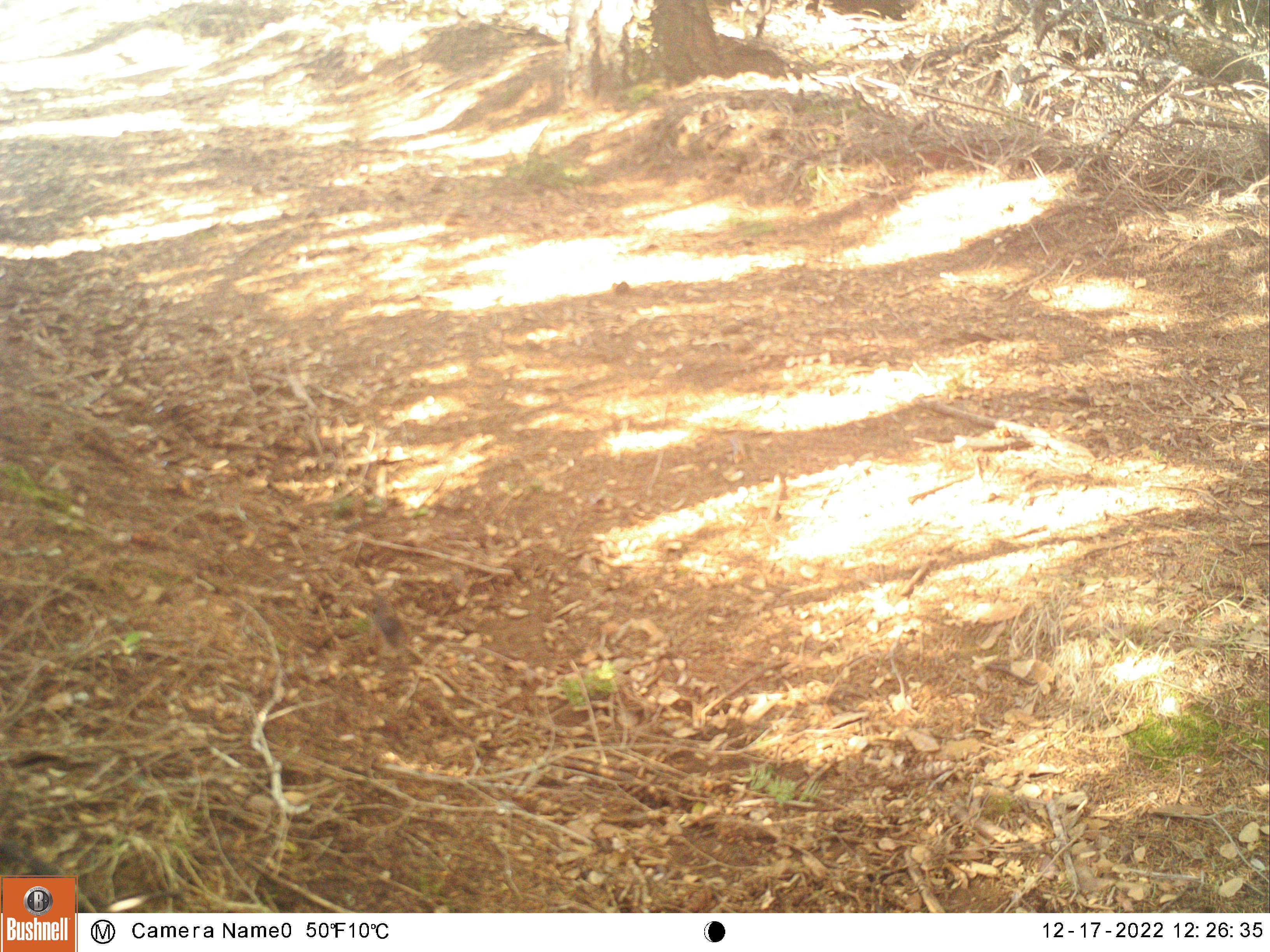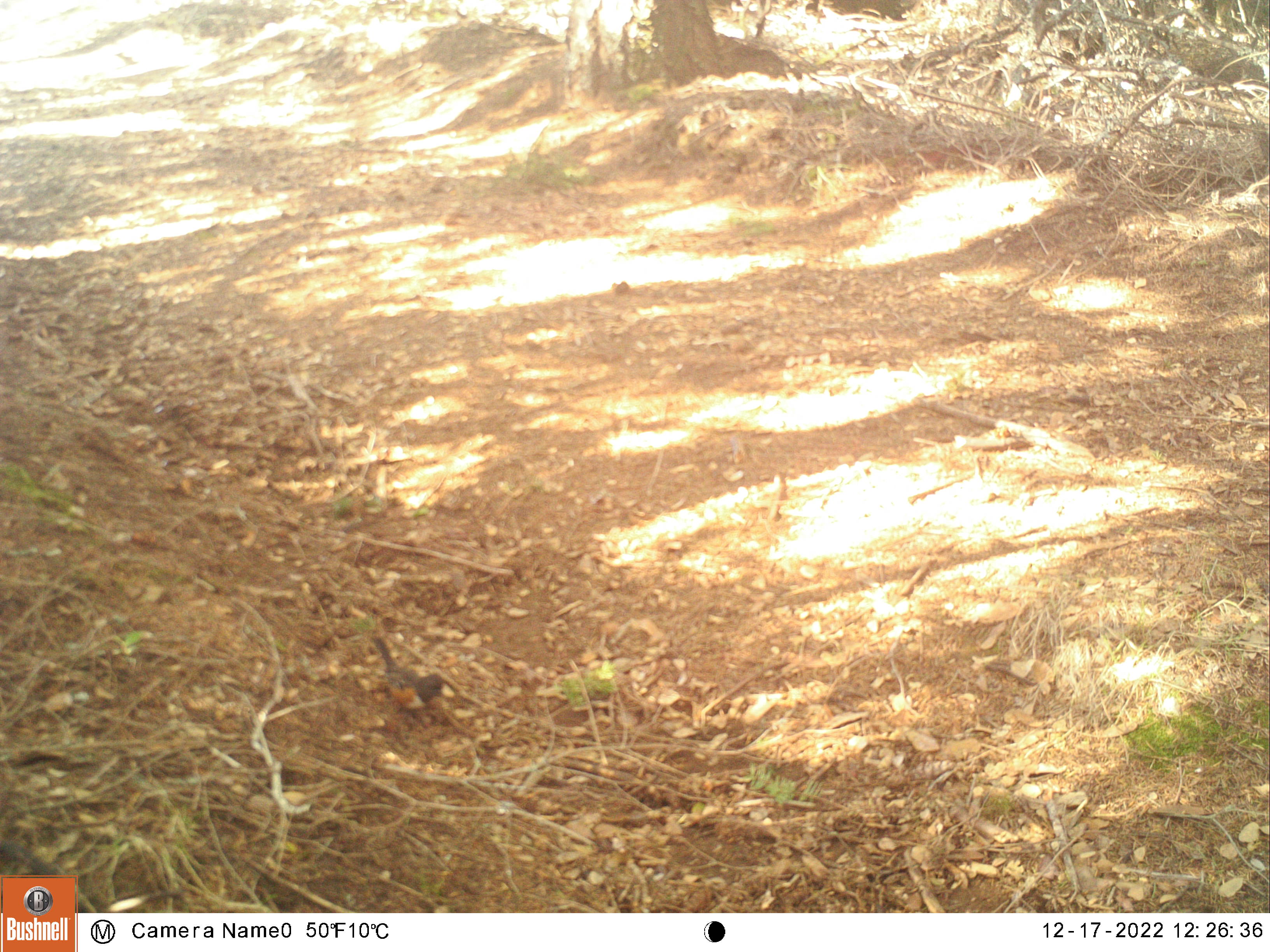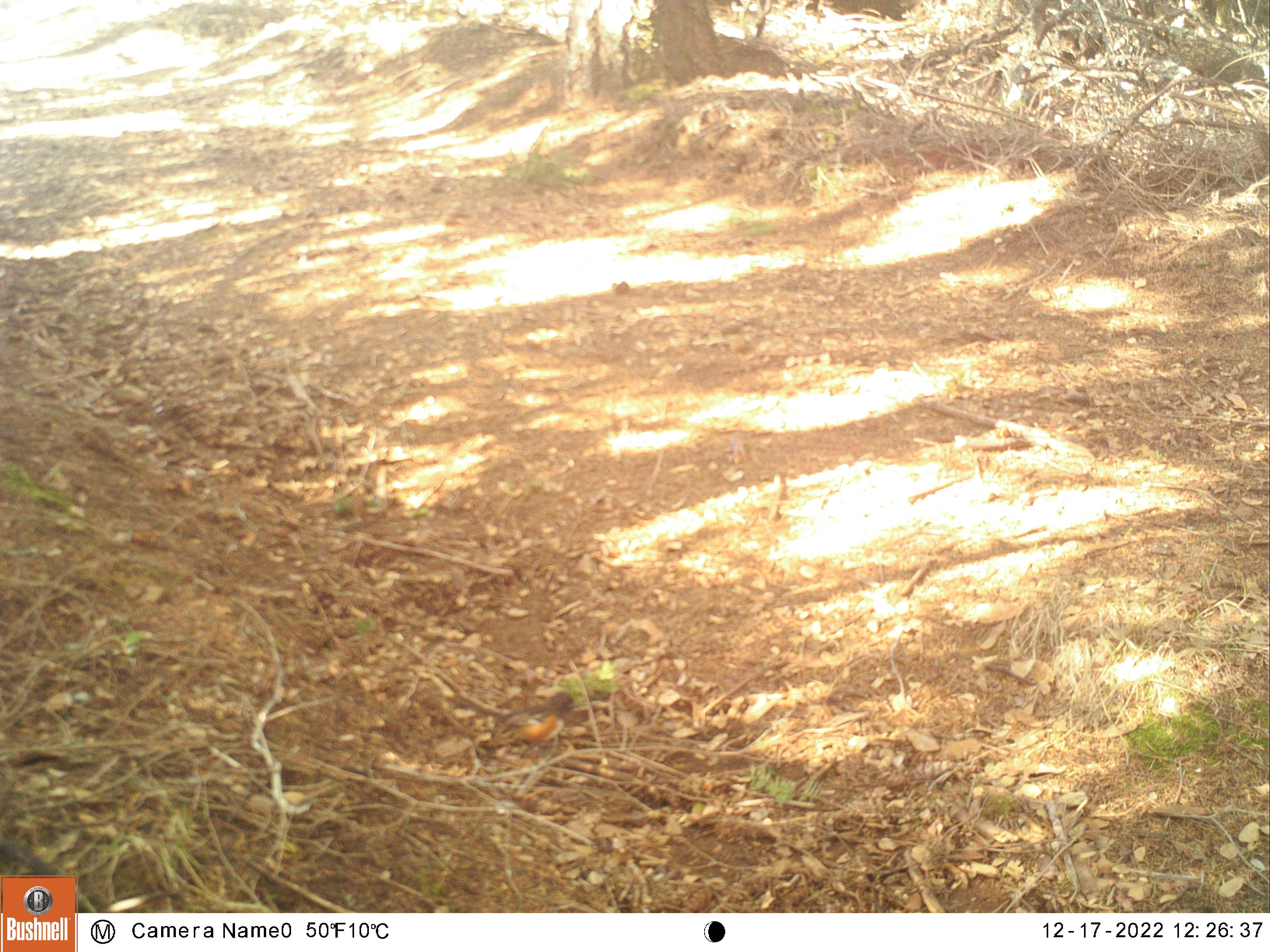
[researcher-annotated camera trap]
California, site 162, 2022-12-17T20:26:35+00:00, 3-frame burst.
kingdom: Animalia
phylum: Chordata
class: Aves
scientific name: Aves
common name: bird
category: unknown bird